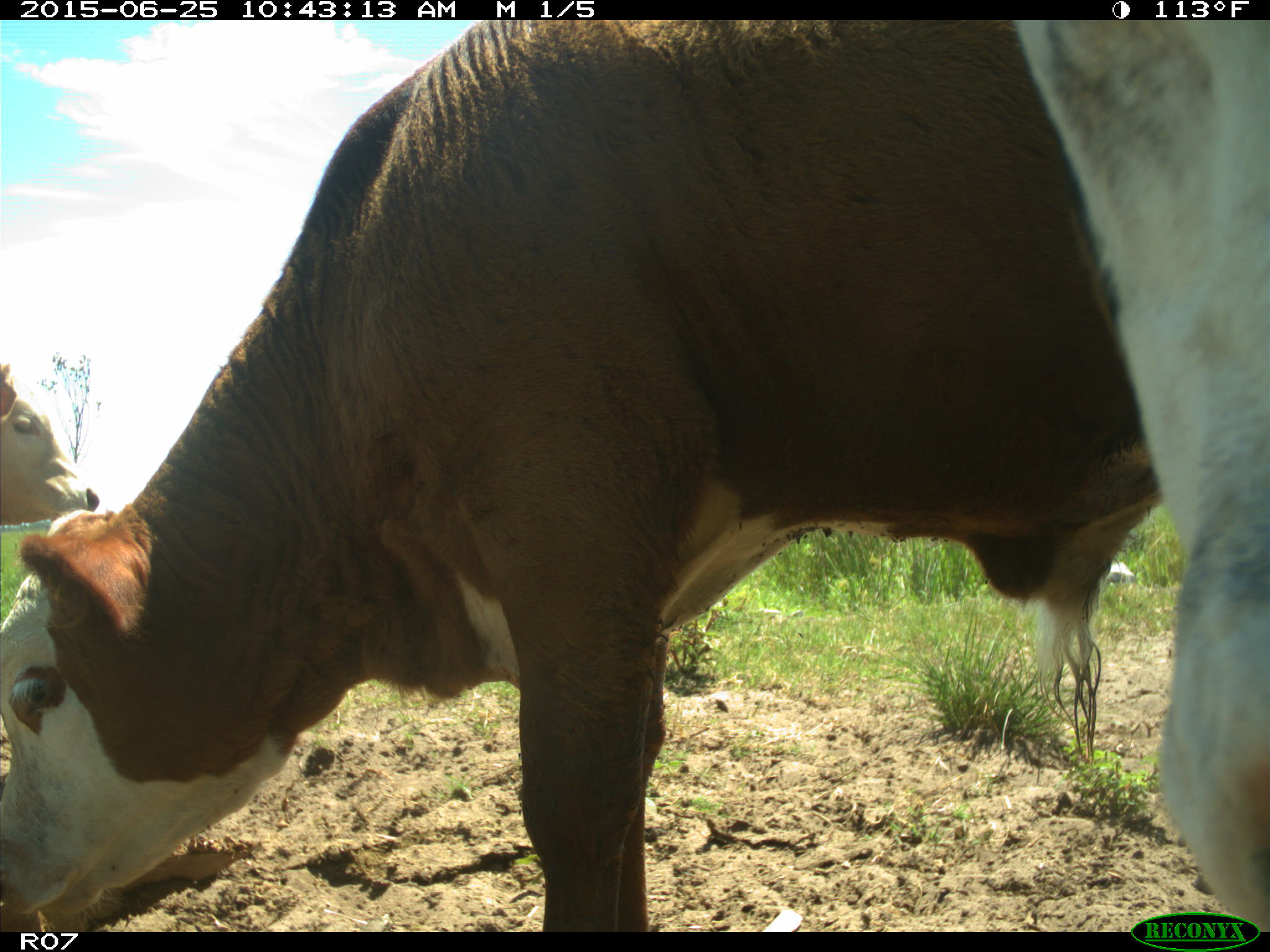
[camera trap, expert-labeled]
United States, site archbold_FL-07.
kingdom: Animalia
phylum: Chordata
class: Mammalia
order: Artiodactyla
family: Bovidae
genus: Bos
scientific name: Bos taurus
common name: domestic cow